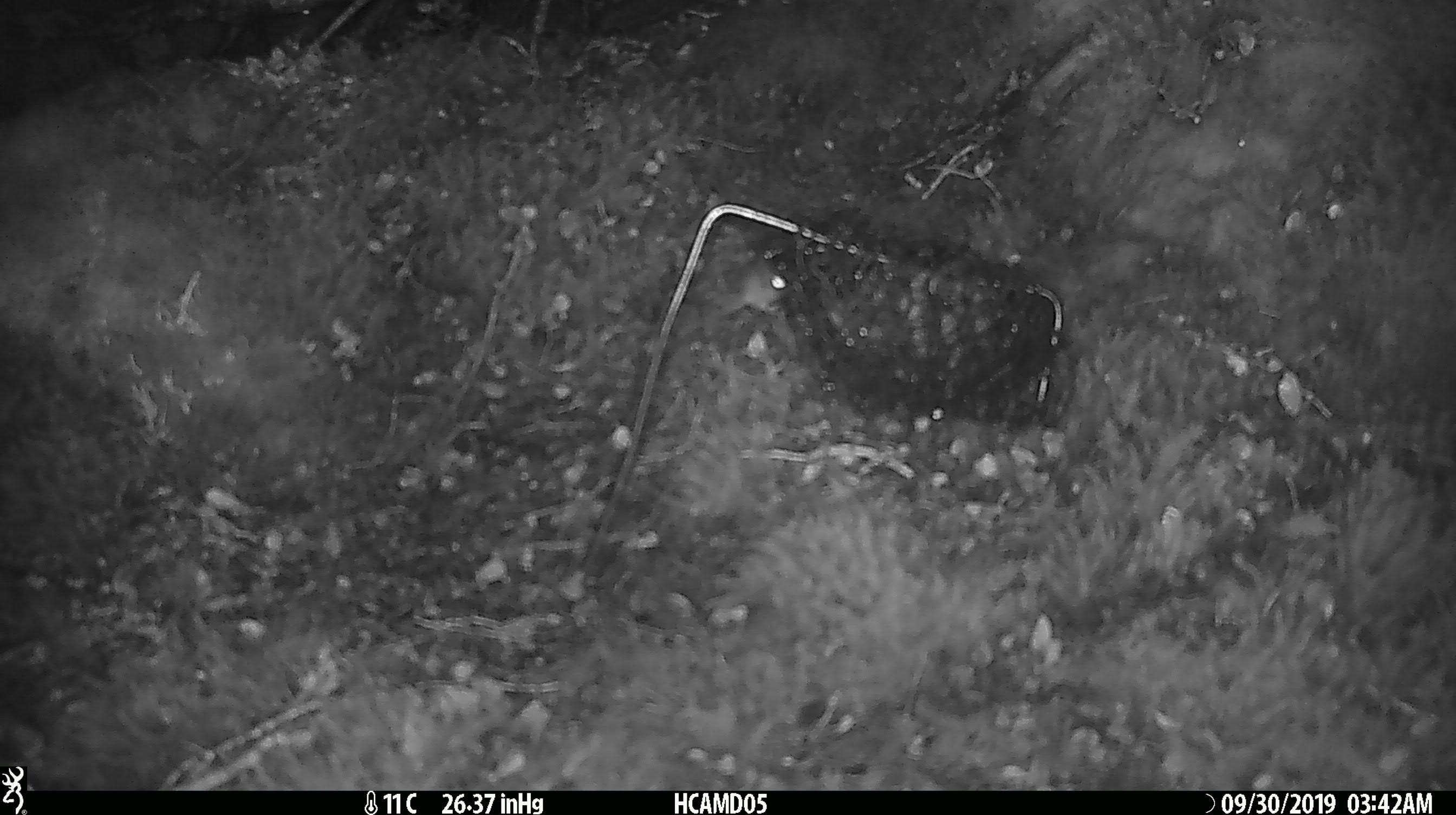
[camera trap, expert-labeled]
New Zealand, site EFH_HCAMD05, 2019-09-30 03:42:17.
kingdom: Animalia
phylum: Chordata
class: Mammalia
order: Rodentia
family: Muridae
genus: Mus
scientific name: Mus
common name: mouse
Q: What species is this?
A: Mouse (Mus).